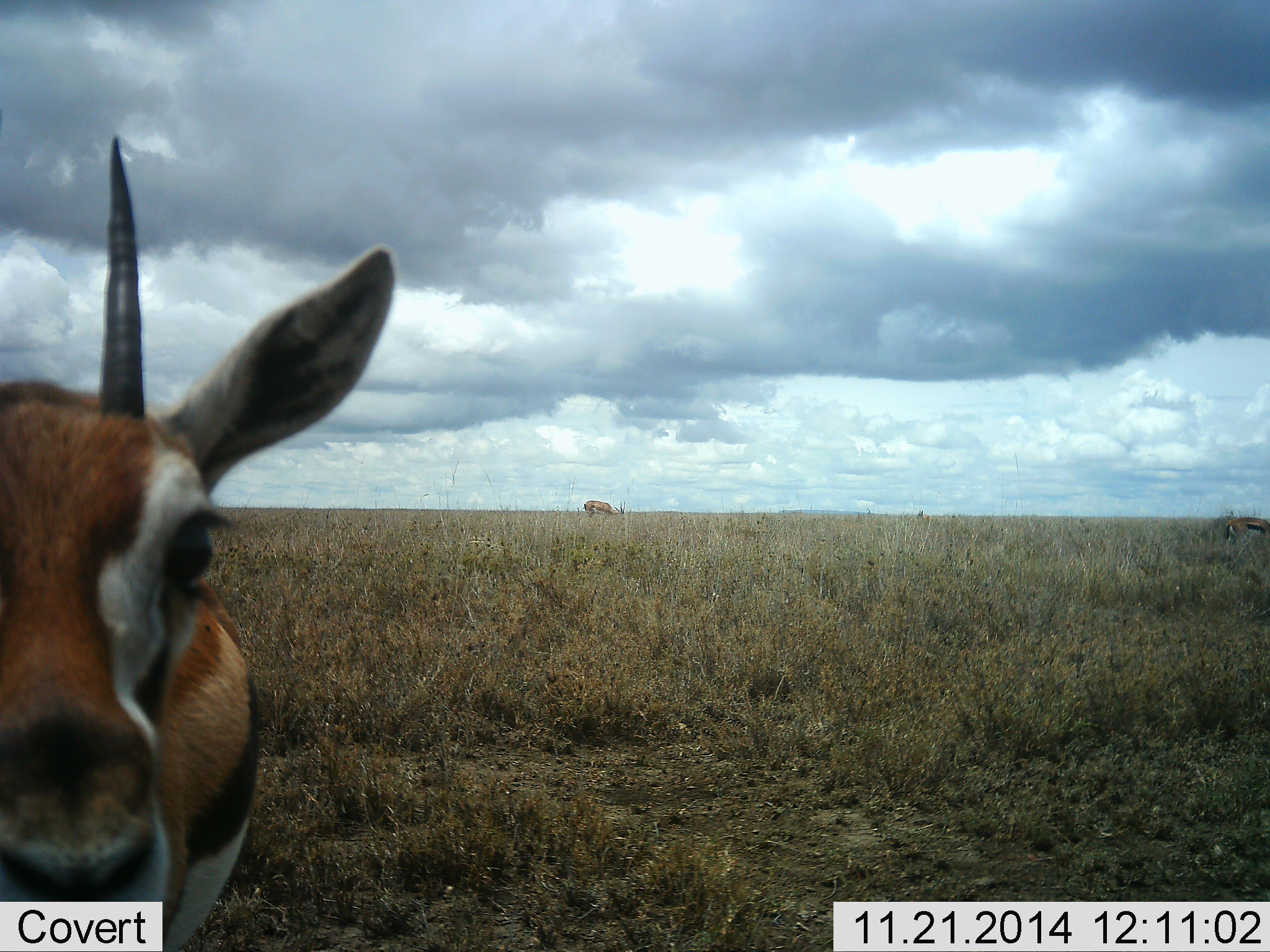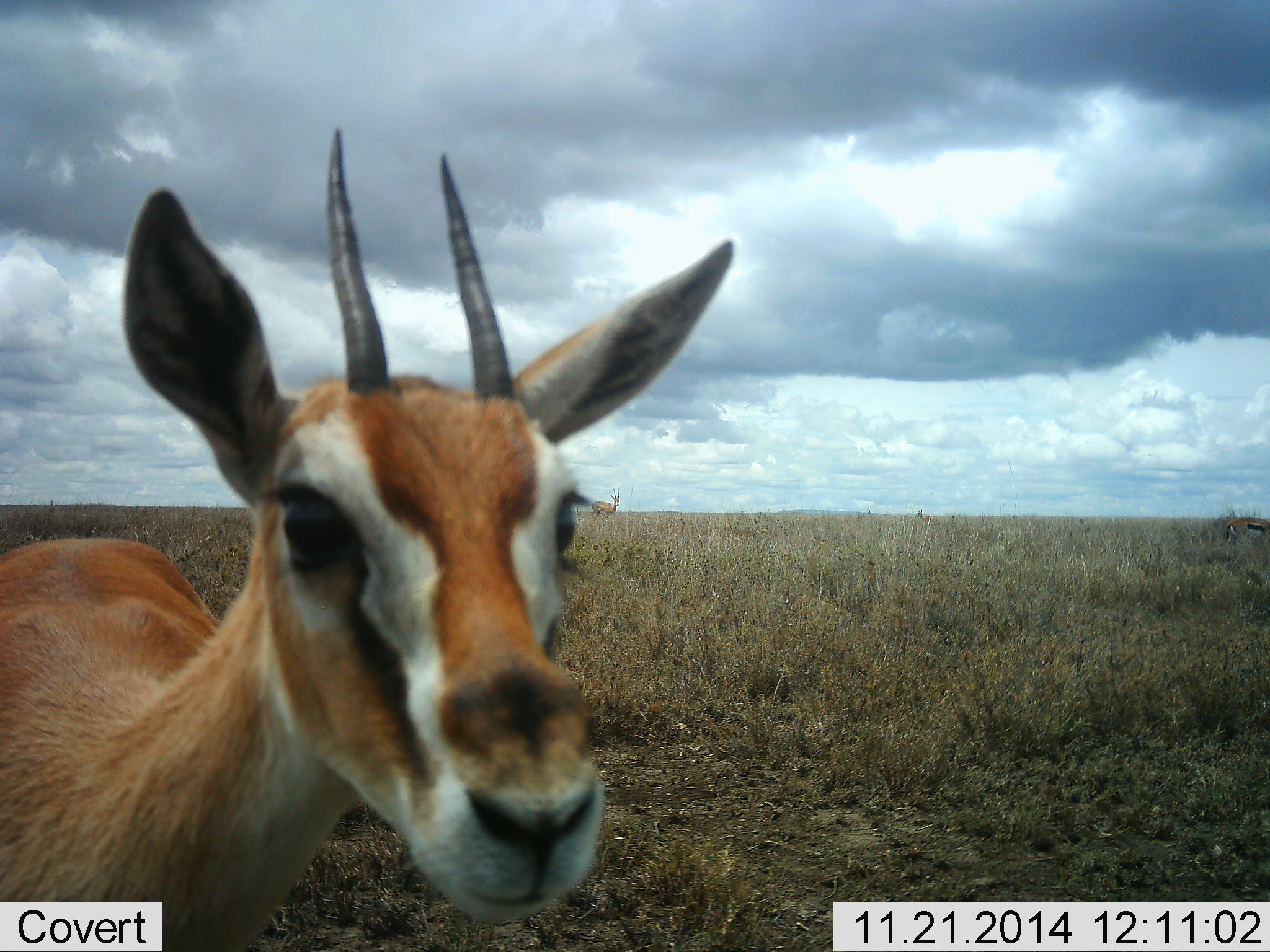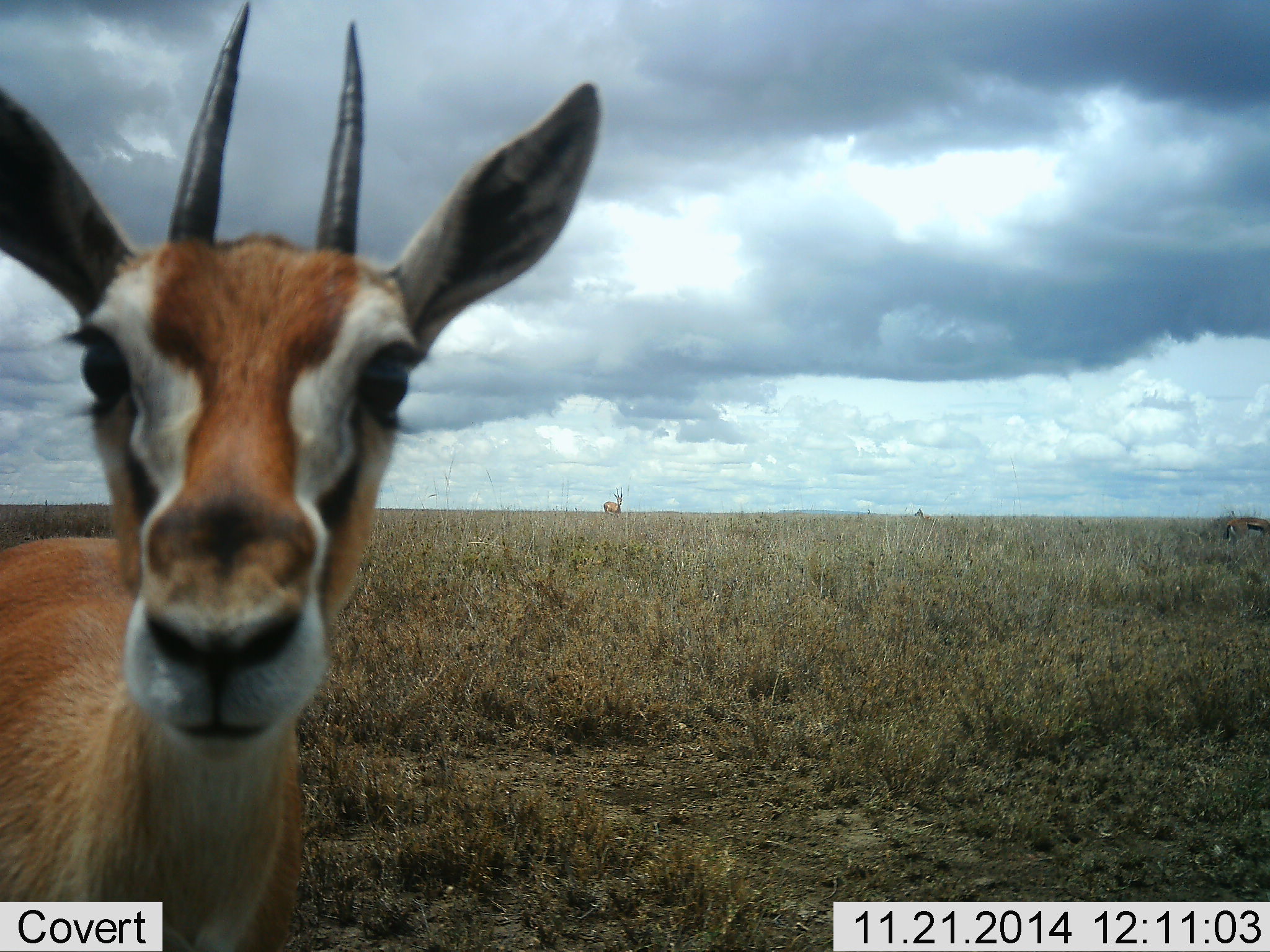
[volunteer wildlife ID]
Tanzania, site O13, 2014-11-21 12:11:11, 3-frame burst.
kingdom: Animalia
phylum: Chordata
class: Mammalia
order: Artiodactyla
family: Bovidae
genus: Eudorcas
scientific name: Eudorcas thomsonii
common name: thomson's gazelle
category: gazellethomsons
Gazellethomsons (thomson's gazelle) (Eudorcas thomsonii), count 2. Behavior (volunteer vote fractions): standing 80%, resting 0%, moving 40%, interacting 20%. Young present (vote fraction): 0%. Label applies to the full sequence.